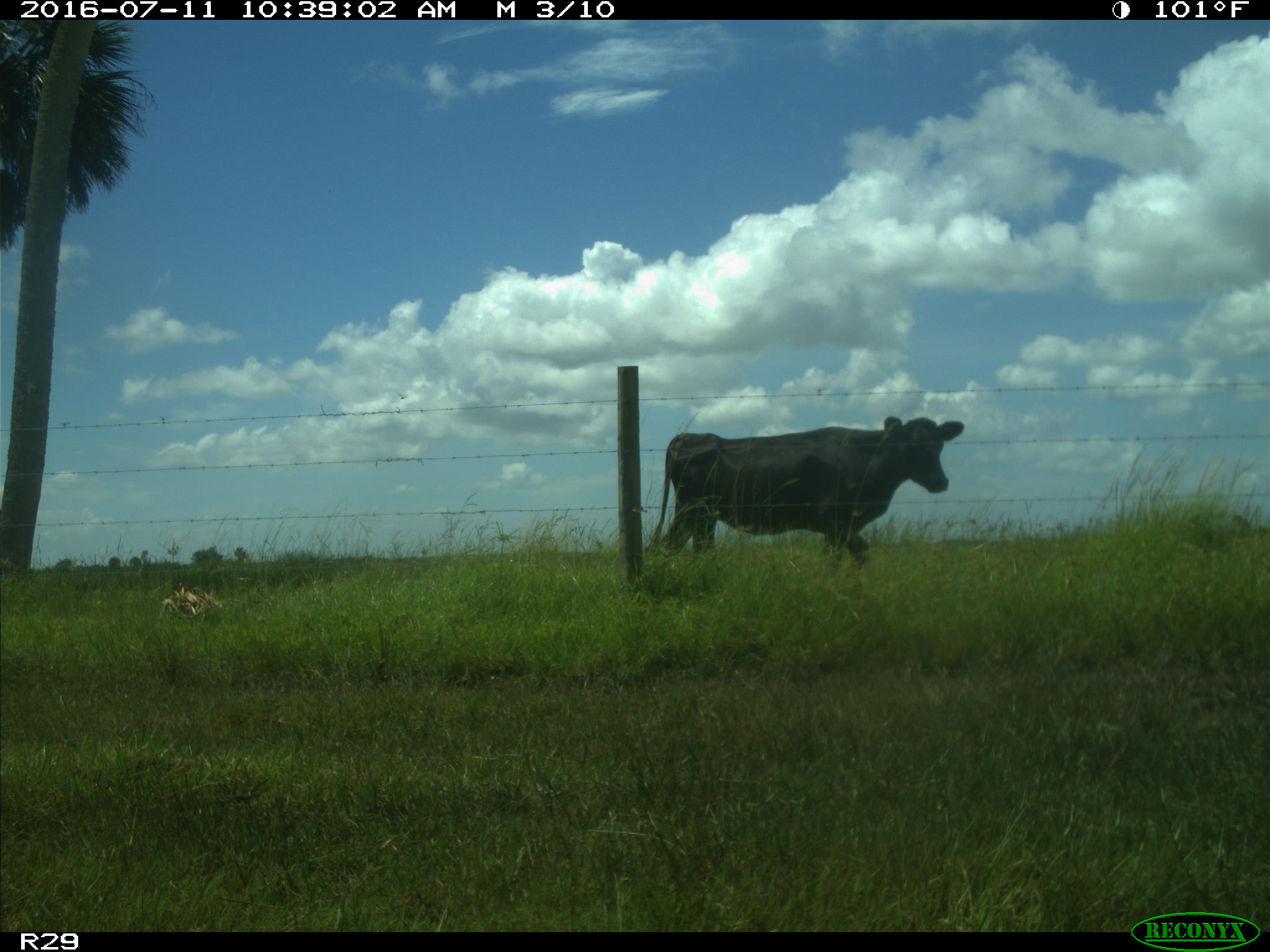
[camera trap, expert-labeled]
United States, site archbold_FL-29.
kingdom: Animalia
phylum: Chordata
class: Mammalia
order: Artiodactyla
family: Bovidae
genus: Bos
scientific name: Bos taurus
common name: domestic cow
Bos taurus (domestic cow).